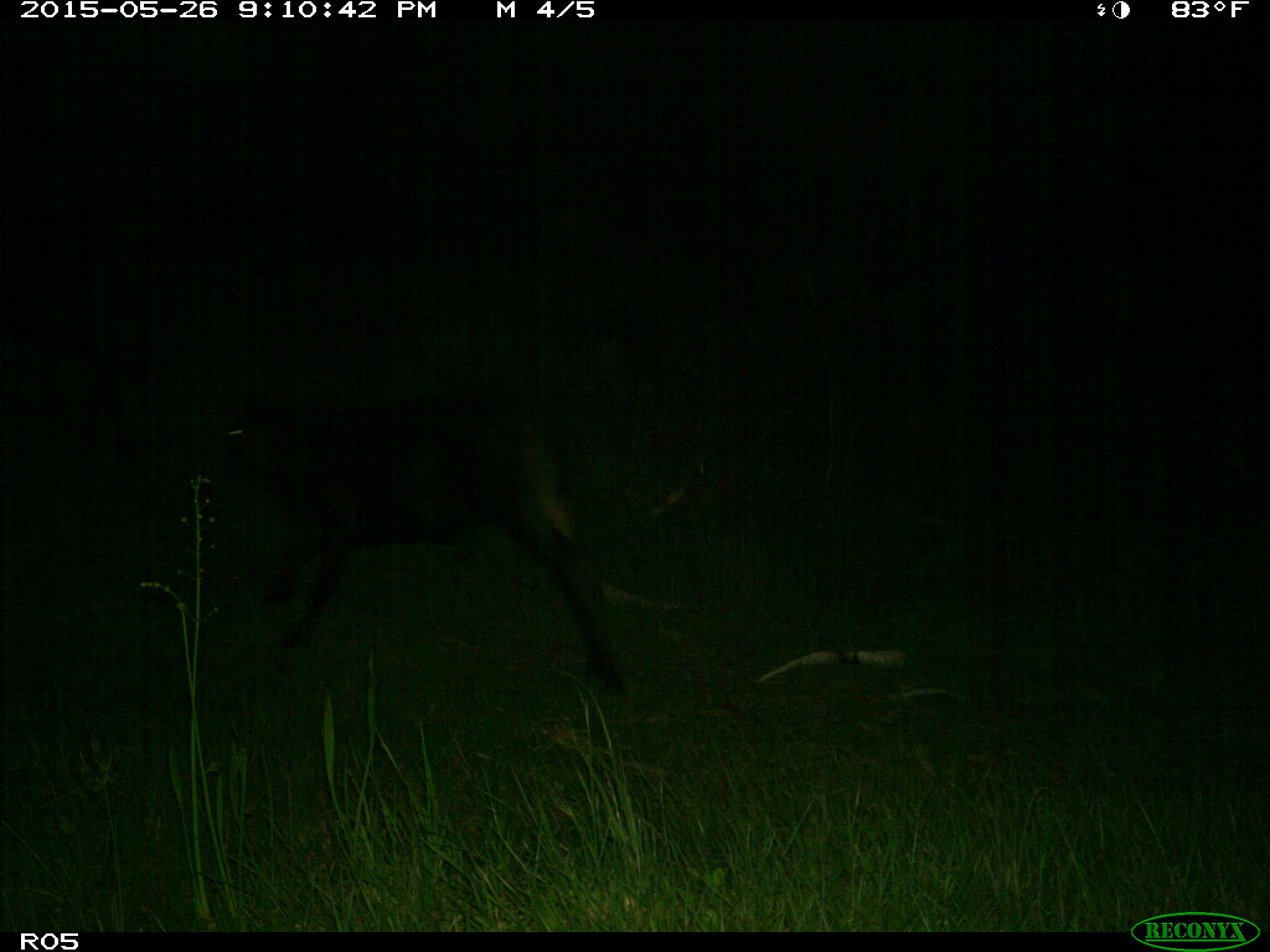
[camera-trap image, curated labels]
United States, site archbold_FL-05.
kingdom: Animalia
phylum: Chordata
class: Mammalia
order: Artiodactyla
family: Bovidae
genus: Bos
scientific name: Bos taurus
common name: domestic cow